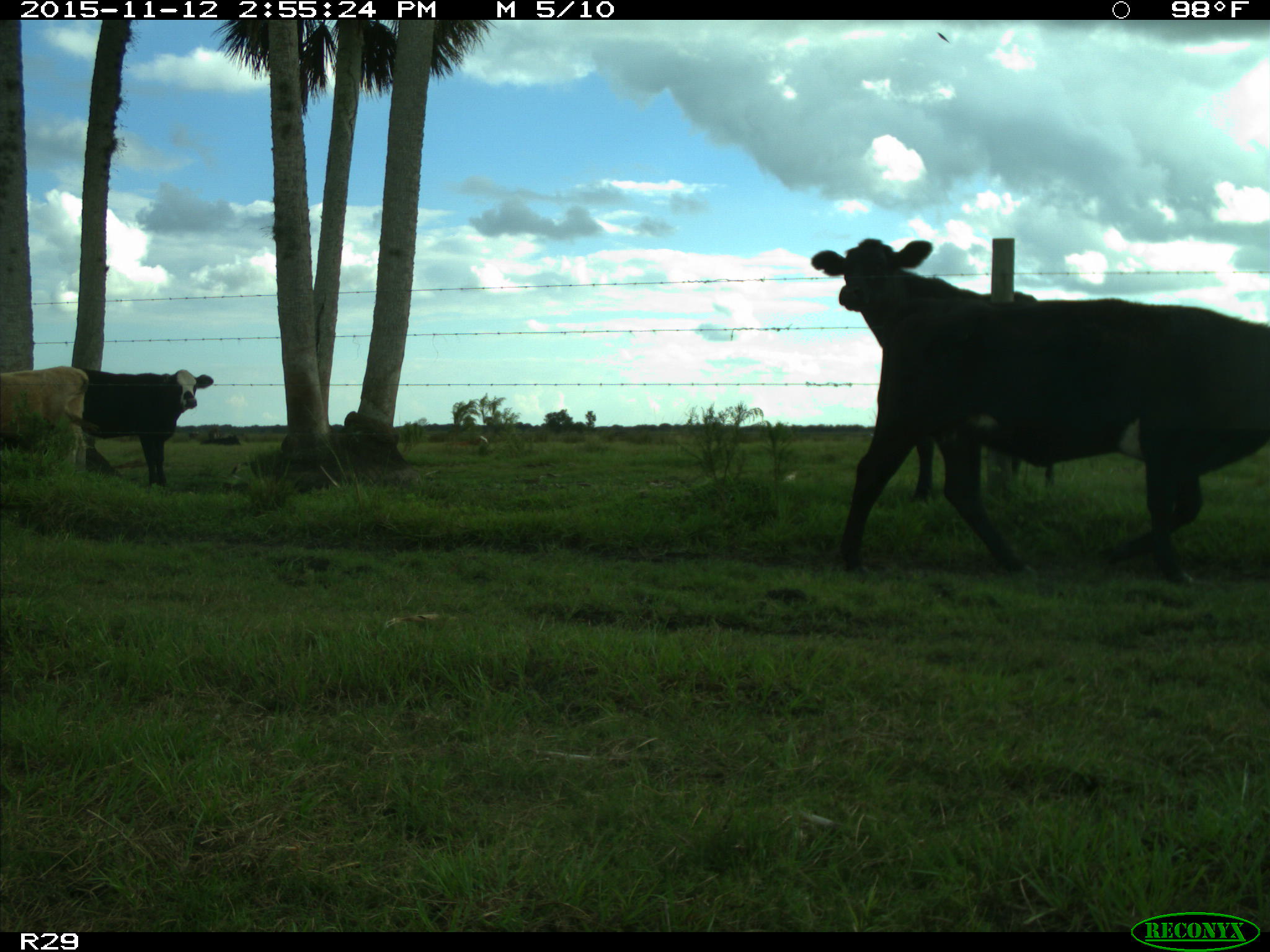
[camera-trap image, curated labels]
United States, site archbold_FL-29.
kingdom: Animalia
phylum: Chordata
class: Mammalia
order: Artiodactyla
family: Bovidae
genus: Bos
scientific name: Bos taurus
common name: domestic cow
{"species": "Bos taurus (domestic cow)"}